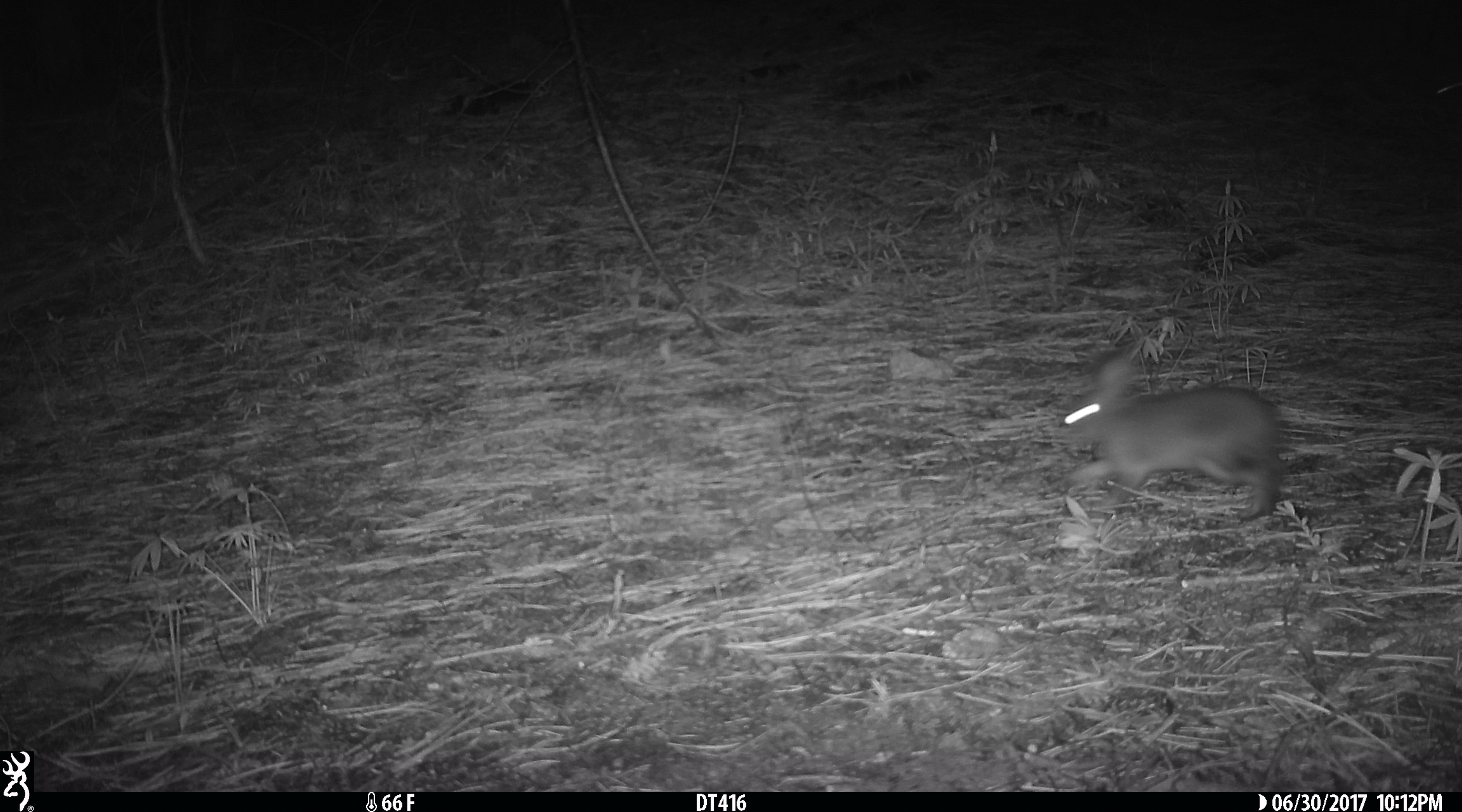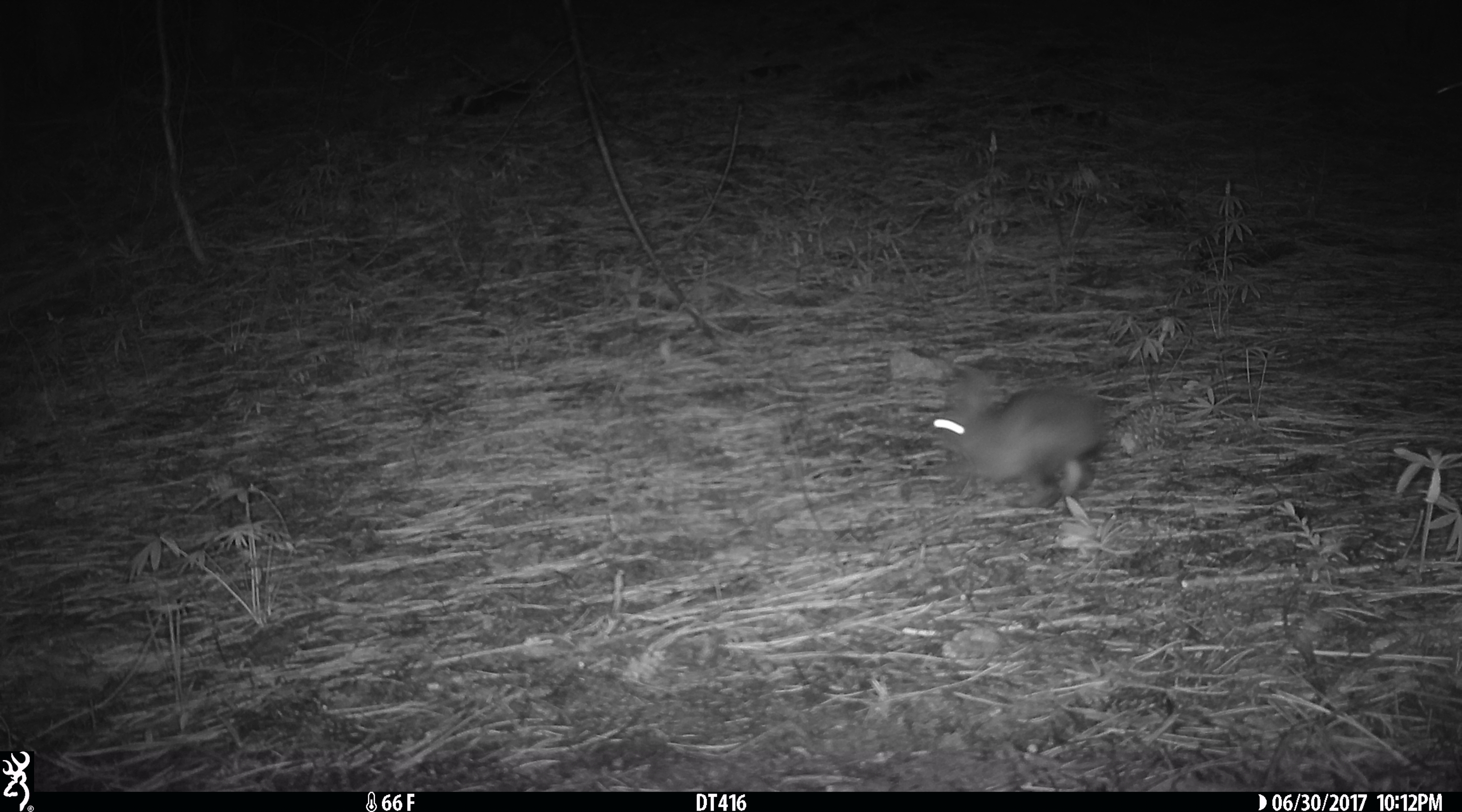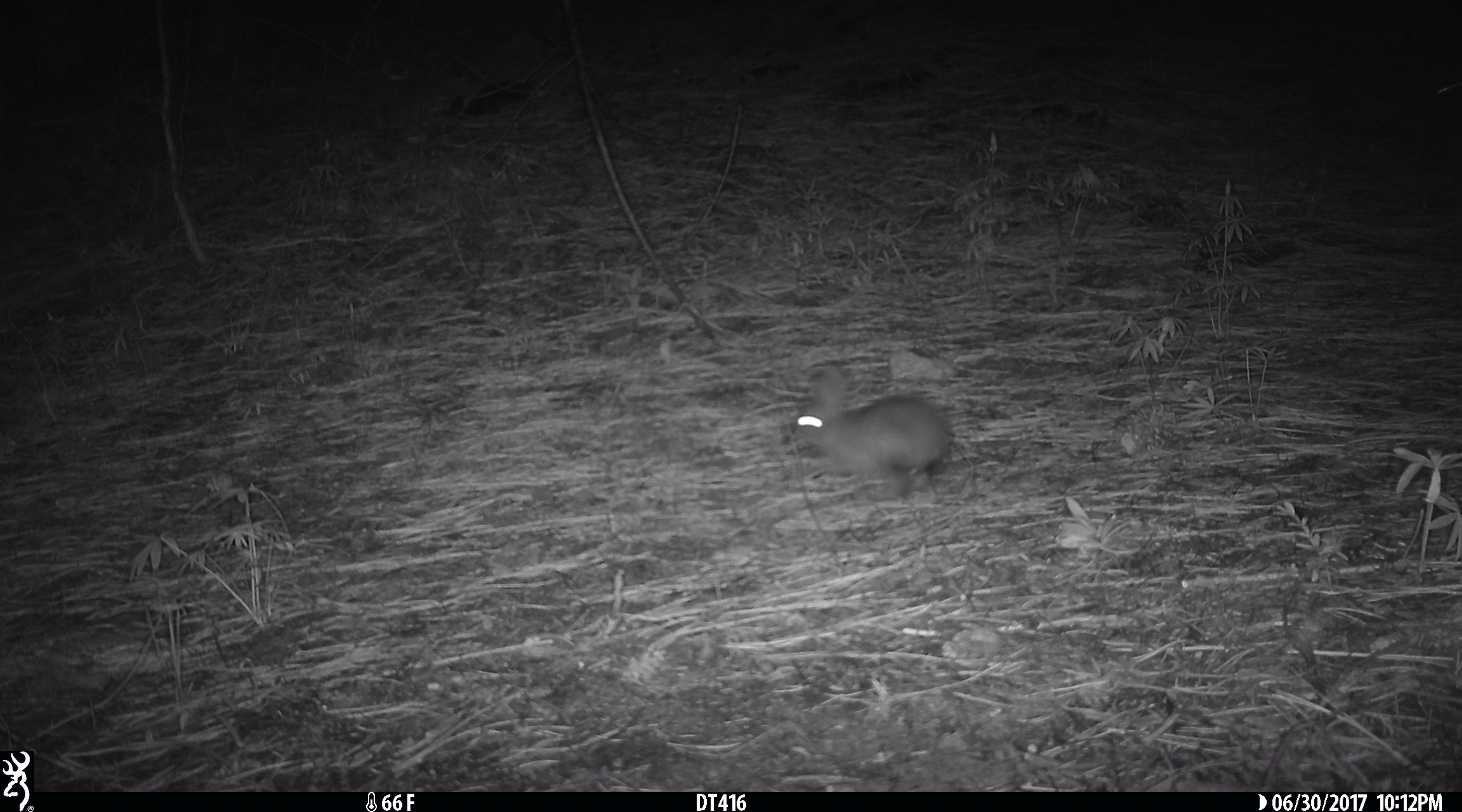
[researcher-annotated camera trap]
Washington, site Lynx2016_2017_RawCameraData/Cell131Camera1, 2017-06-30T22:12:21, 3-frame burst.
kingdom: Animalia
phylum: Chordata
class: Mammalia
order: Lagomorpha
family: Leporidae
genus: Lepus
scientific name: Lepus americanus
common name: snowshoe hare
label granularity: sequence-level